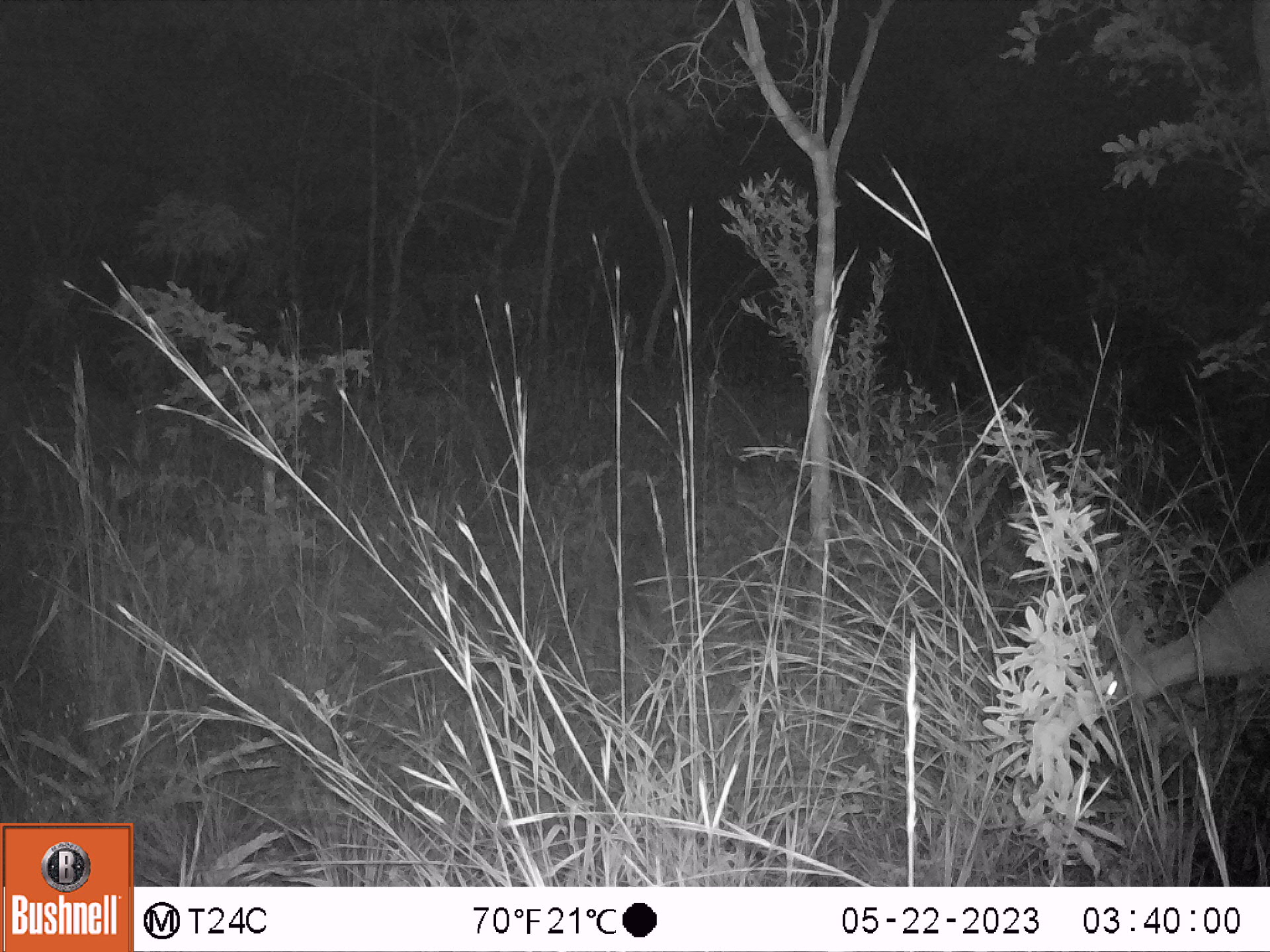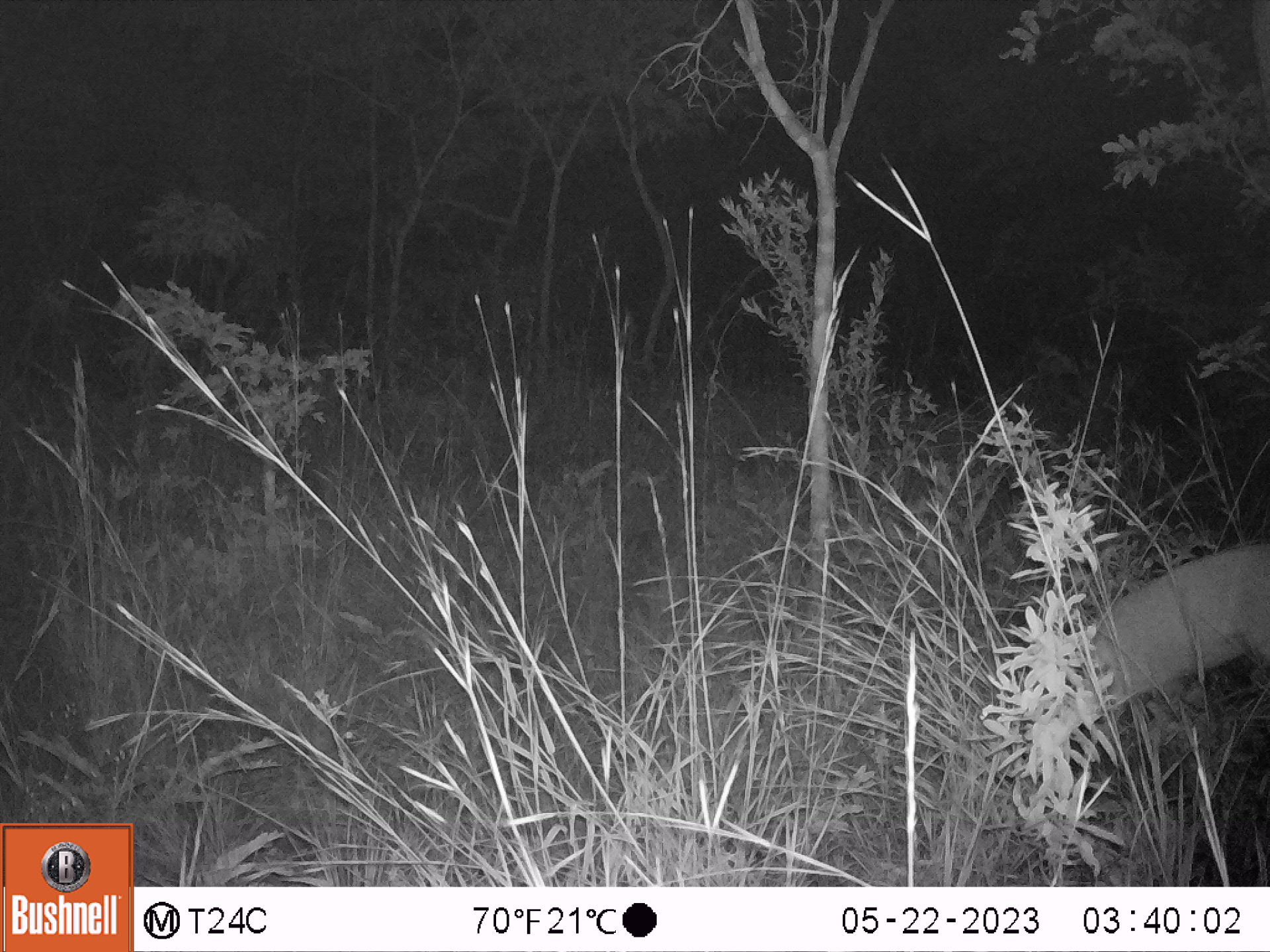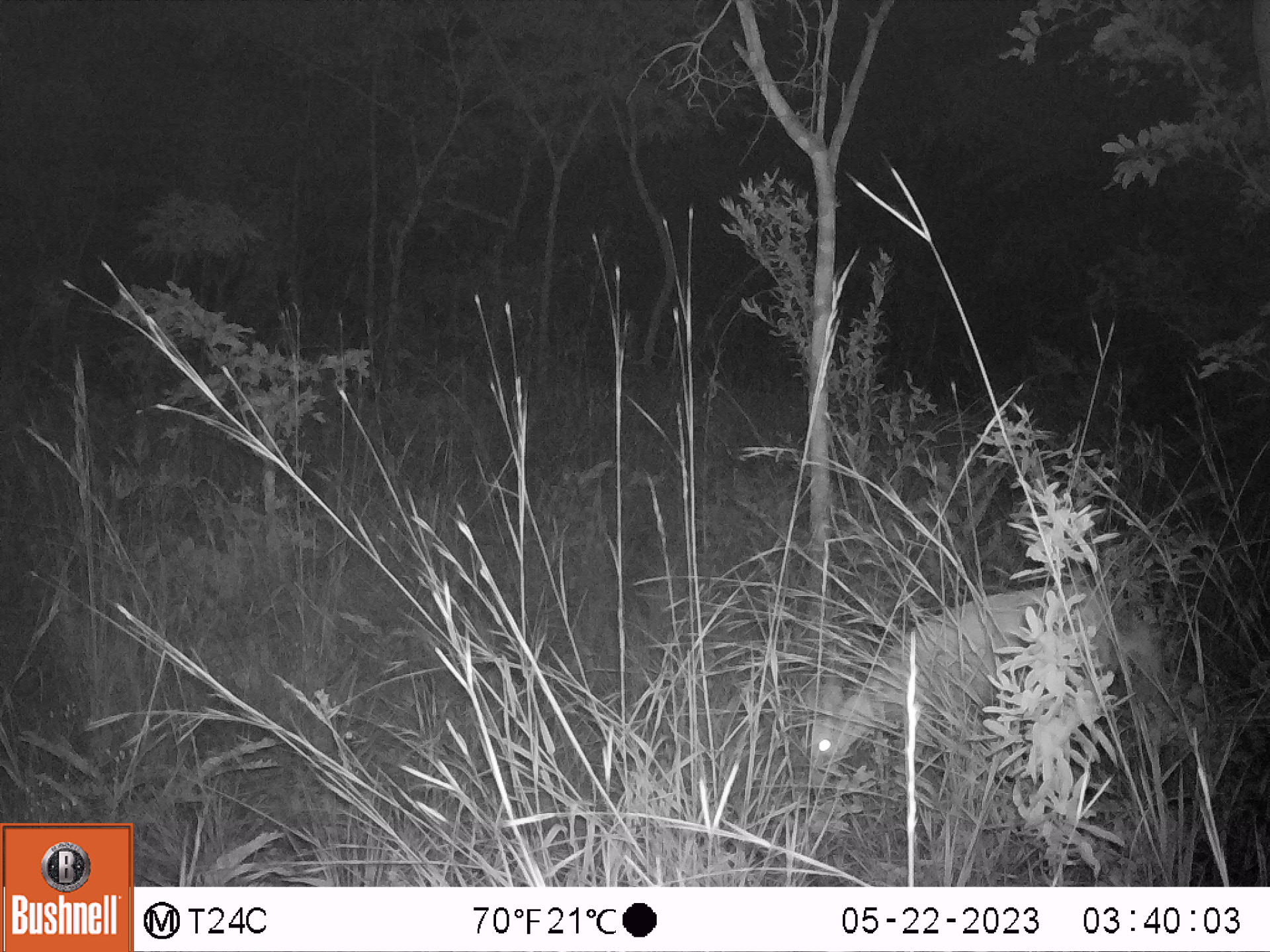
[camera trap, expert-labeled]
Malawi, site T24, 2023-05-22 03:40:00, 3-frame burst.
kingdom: Animalia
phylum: Chordata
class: Mammalia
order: Artiodactyla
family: Bovidae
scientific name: Antilopinae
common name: small antelope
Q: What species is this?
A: Small antelope (Antilopinae).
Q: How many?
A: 1.